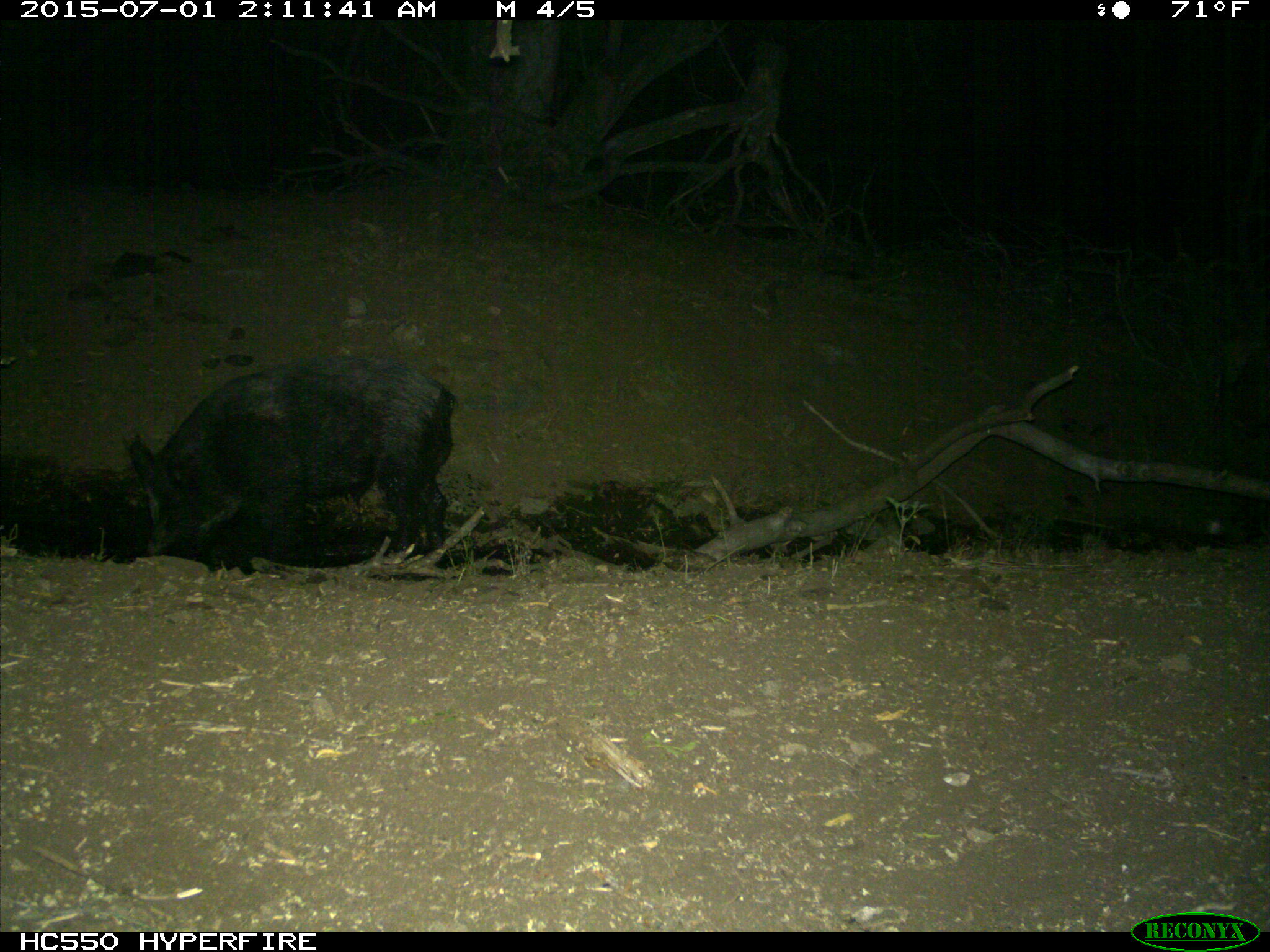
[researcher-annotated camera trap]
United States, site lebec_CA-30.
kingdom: Animalia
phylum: Chordata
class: Mammalia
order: Artiodactyla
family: Suidae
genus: Sus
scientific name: Sus scrofa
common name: wild boar